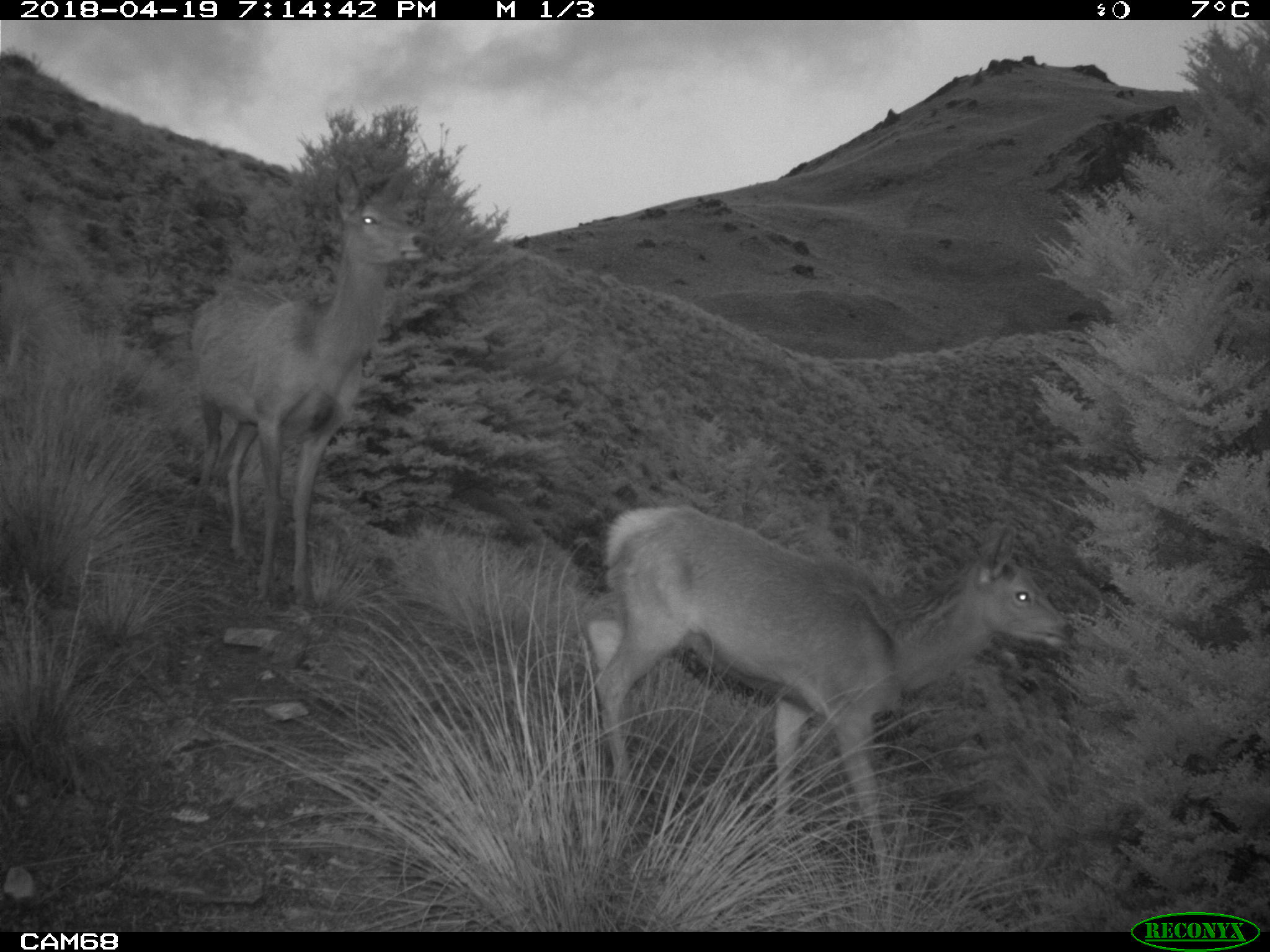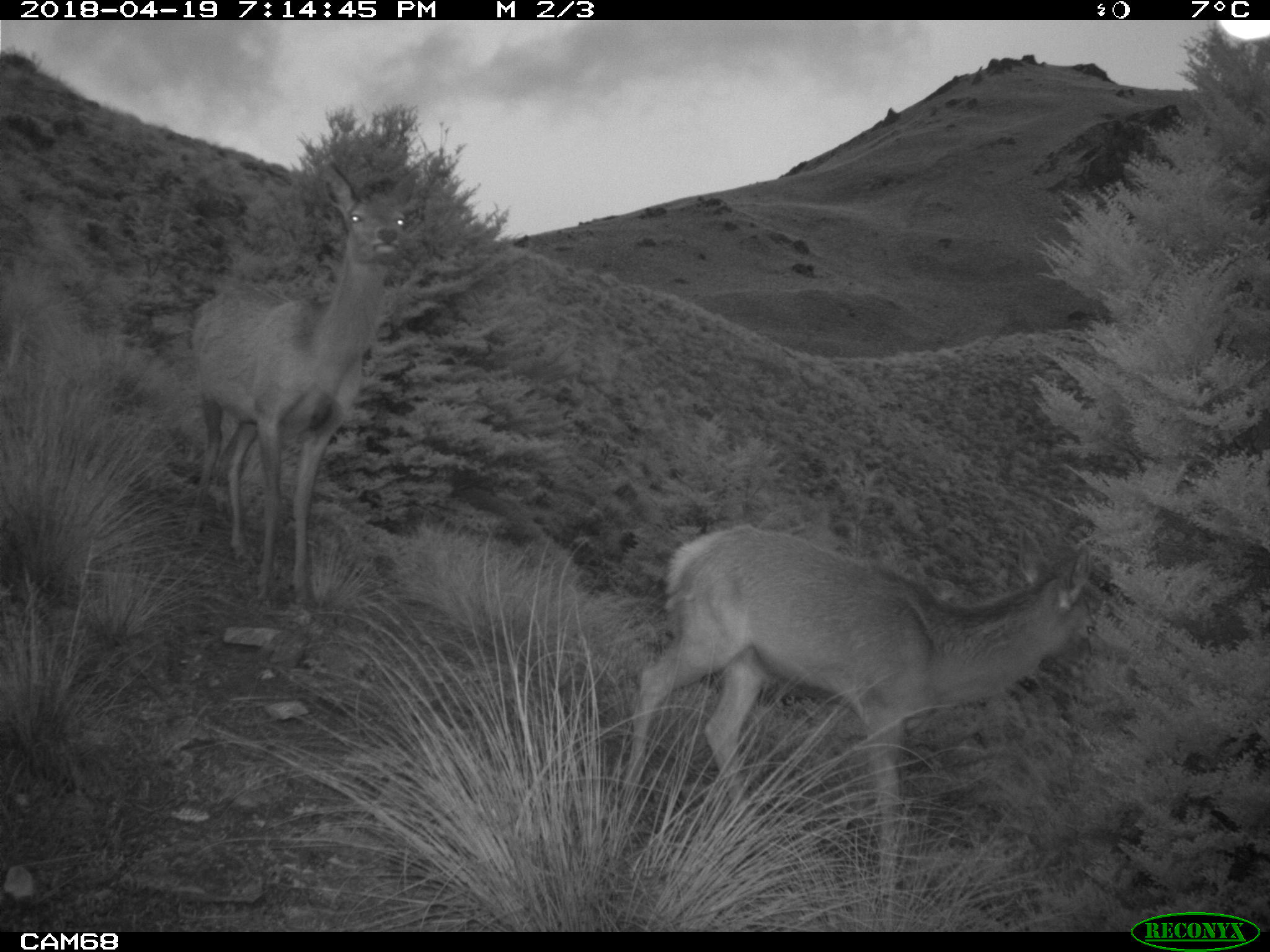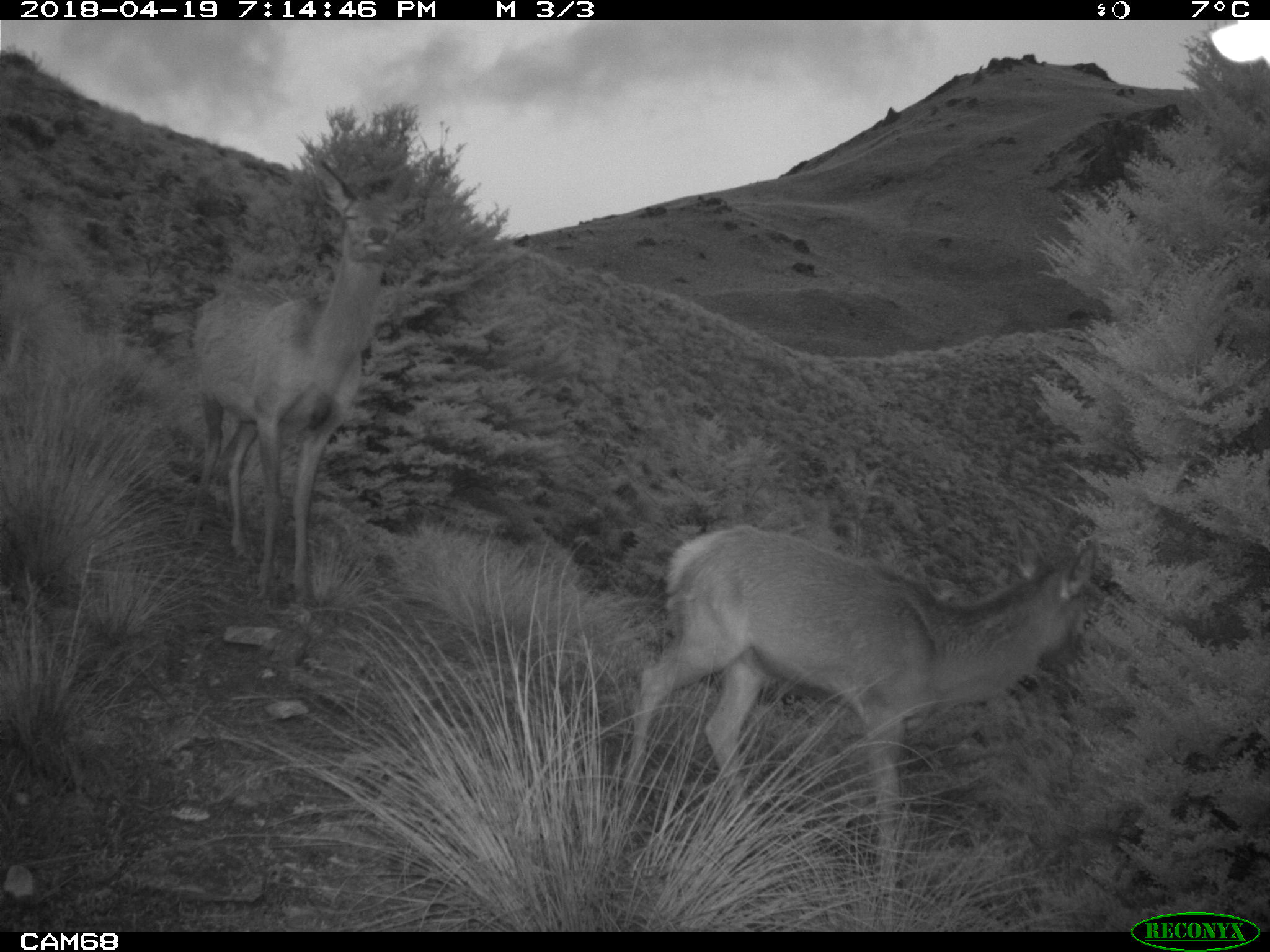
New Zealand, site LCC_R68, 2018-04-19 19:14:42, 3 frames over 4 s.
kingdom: Animalia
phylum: Chordata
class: Mammalia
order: Artiodactyla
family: Cervidae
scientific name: Cervidae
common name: deer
Deer (Cervidae).